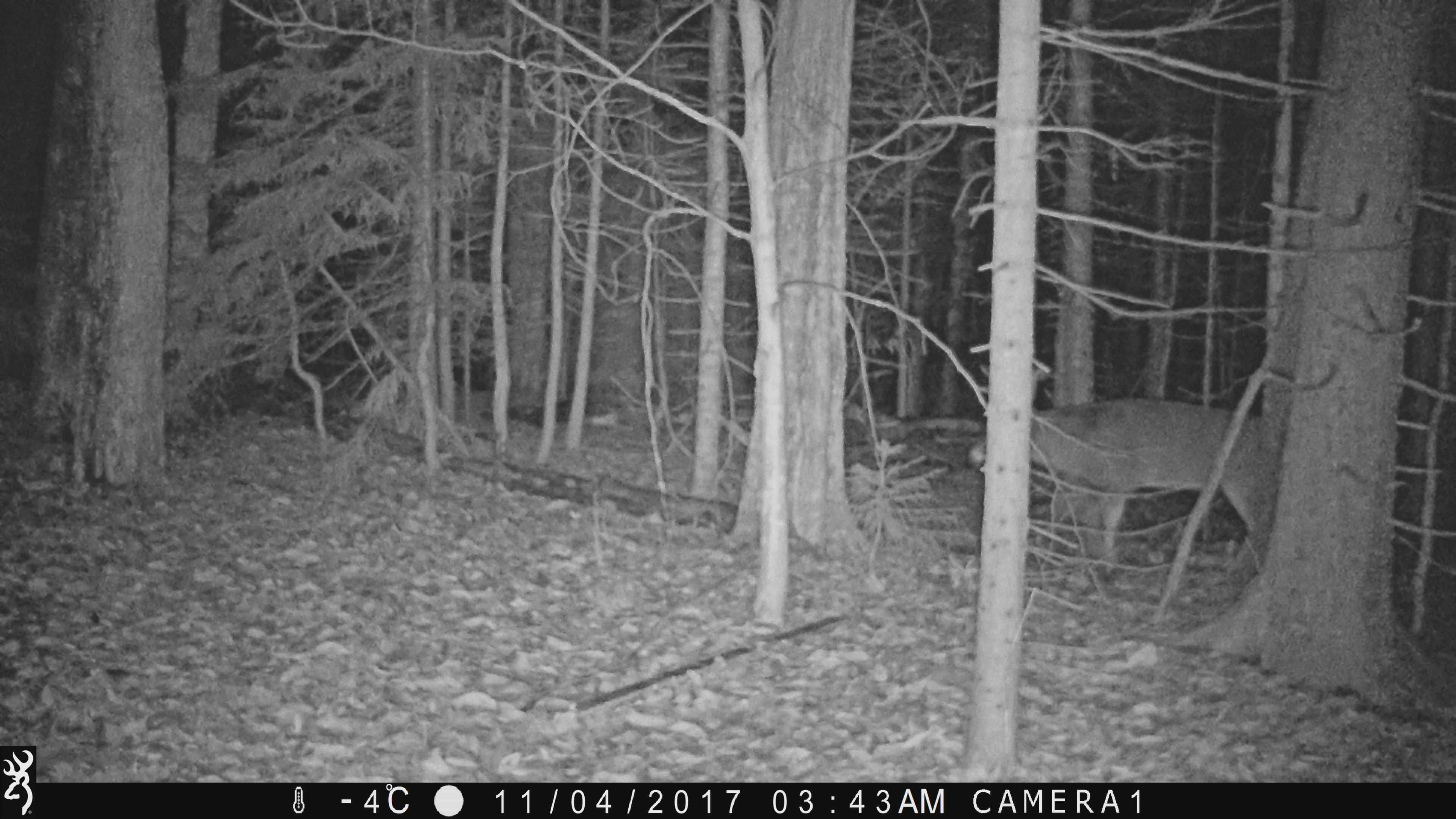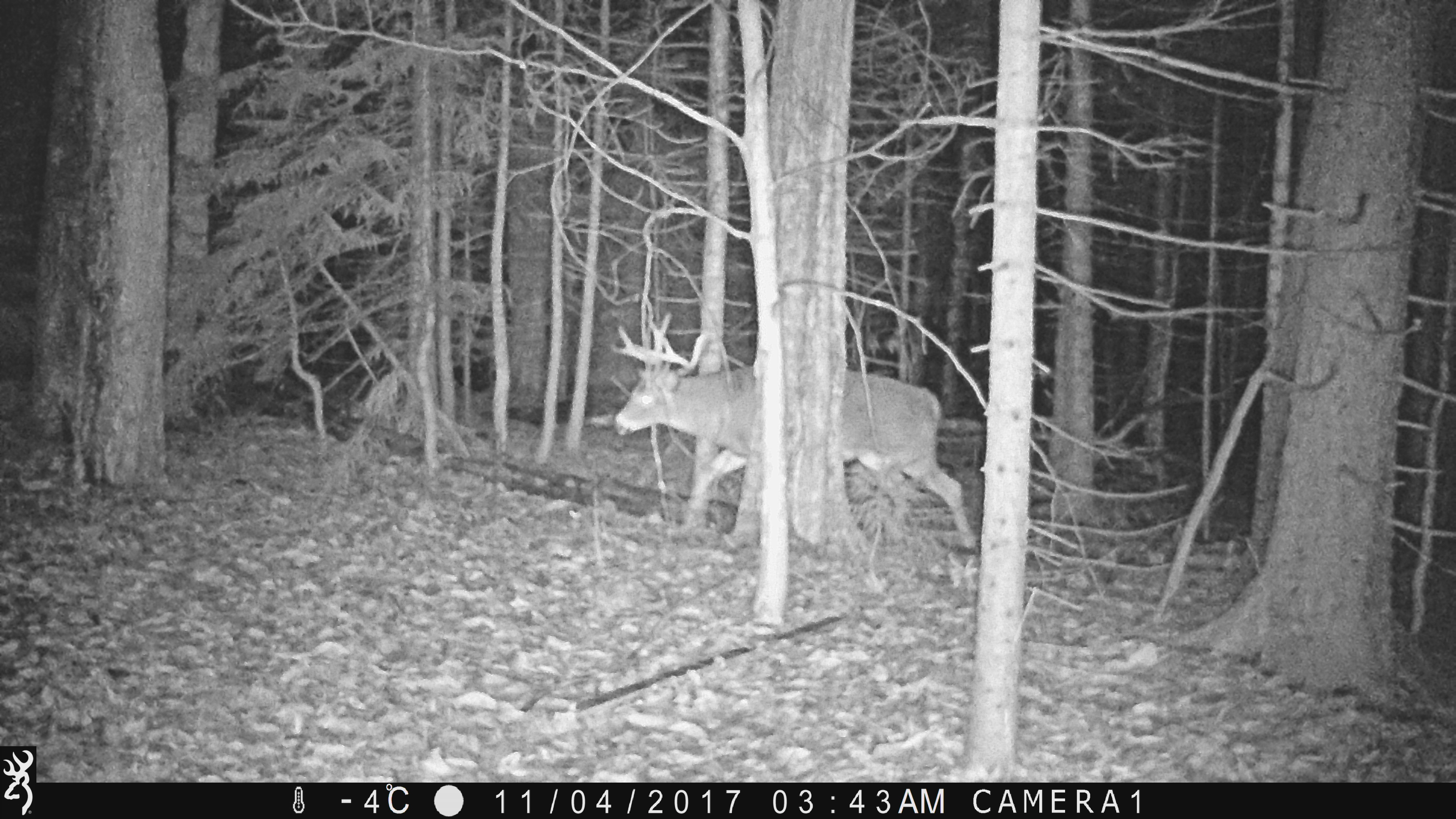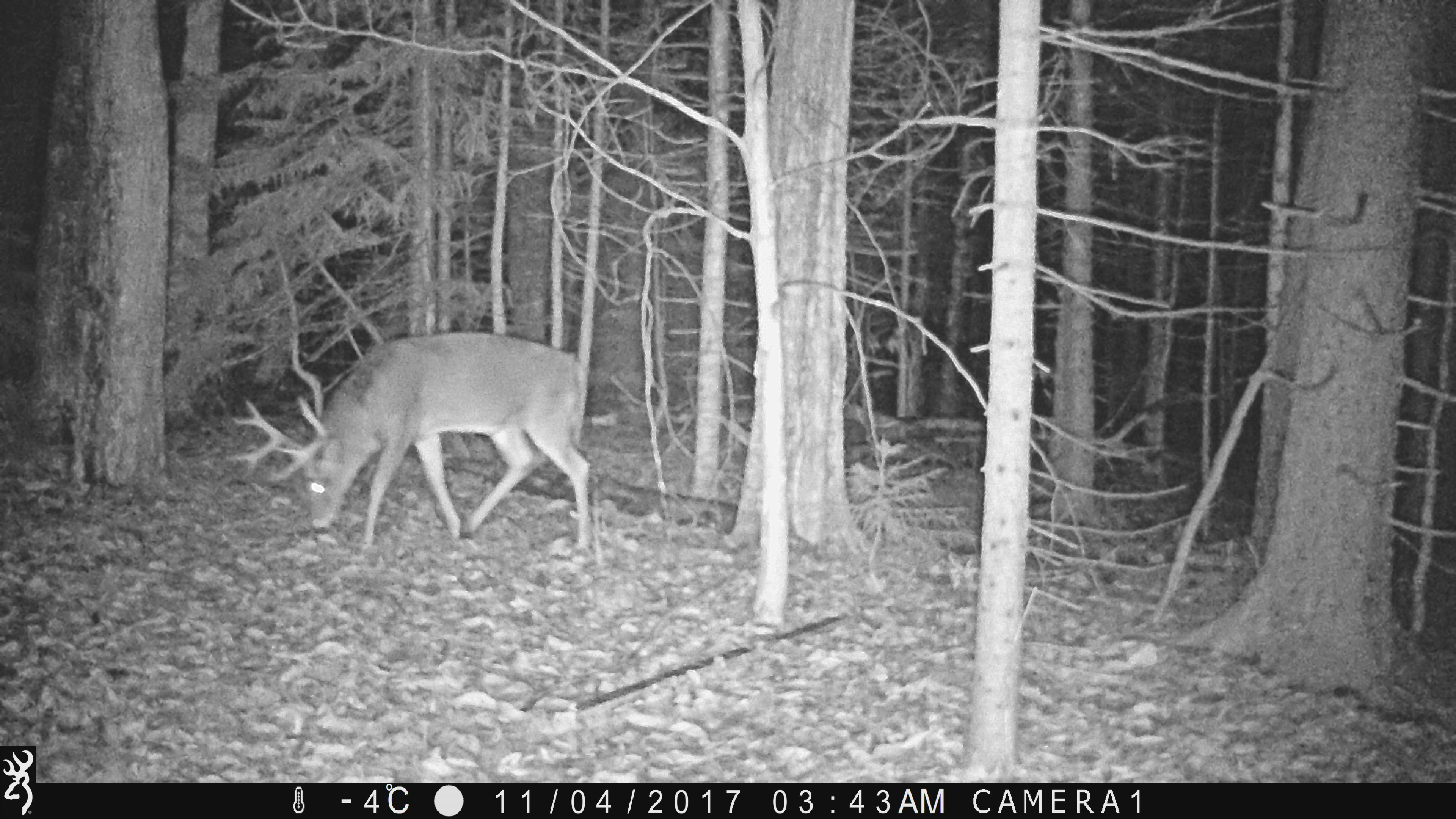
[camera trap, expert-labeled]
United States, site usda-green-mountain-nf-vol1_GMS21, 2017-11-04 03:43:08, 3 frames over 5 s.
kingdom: Animalia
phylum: Chordata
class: Mammalia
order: Artiodactyla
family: Cervidae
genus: Odocoileus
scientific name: Odocoileus virginianus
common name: white-tailed deer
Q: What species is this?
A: White-tailed deer (Odocoileus virginianus).